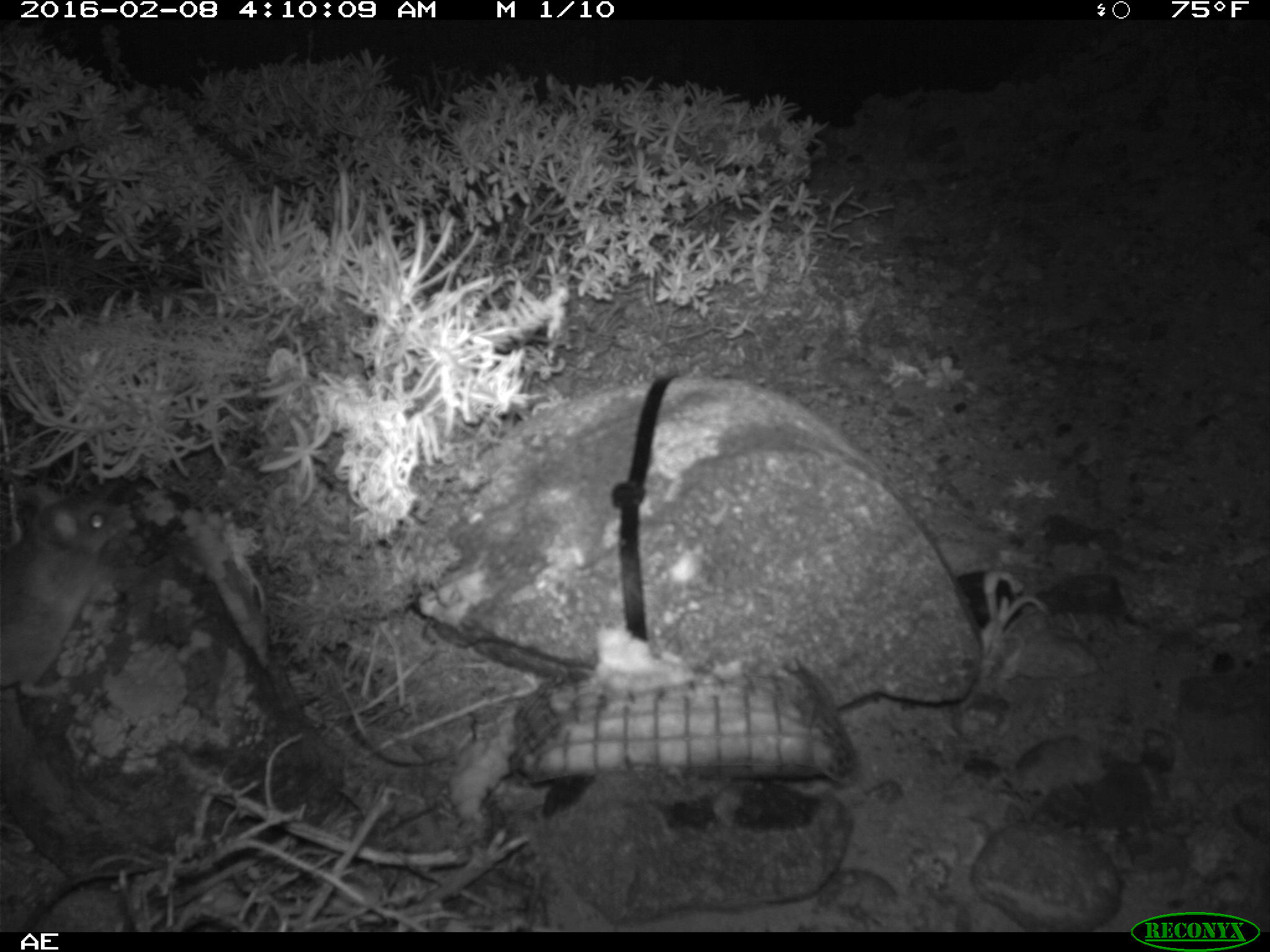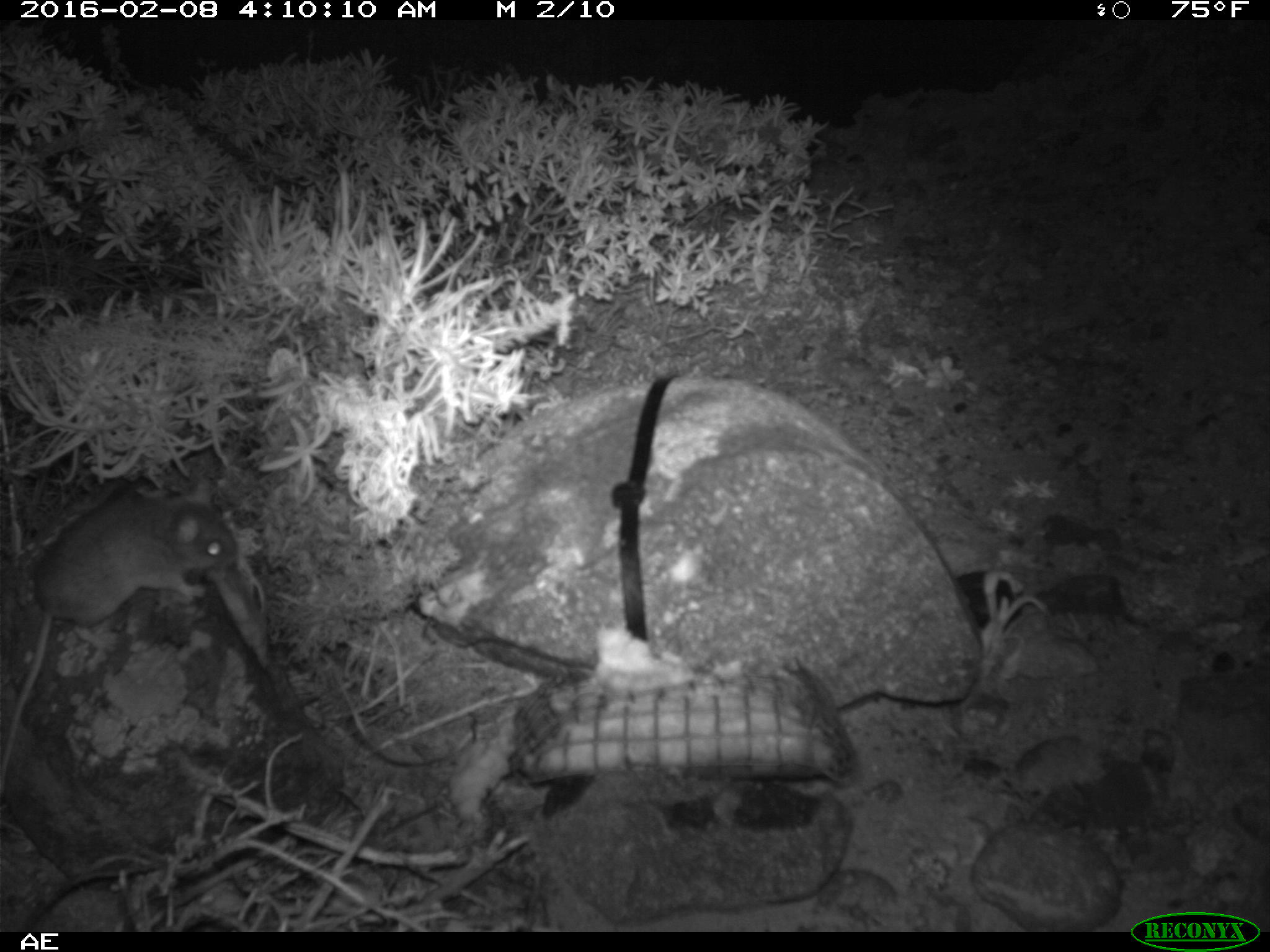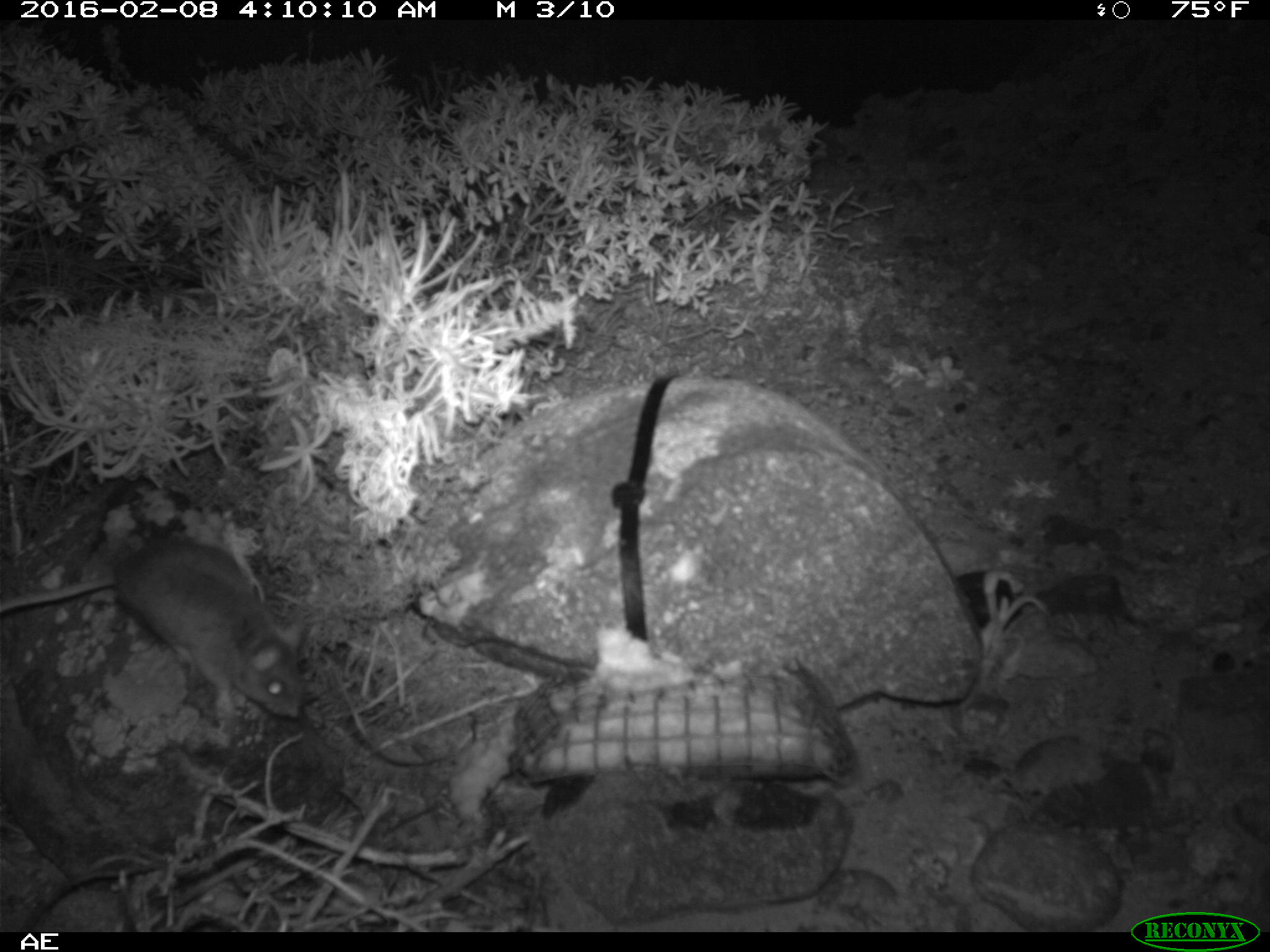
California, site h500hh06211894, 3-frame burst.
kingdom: Animalia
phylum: Chordata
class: Mammalia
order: Rodentia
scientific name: Rodentia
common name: rodent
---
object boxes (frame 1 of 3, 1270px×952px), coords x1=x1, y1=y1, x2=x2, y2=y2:
rodent: x1=0, y1=478, x2=130, y2=701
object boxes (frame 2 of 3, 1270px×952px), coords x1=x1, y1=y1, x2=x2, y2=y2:
rodent: x1=0, y1=485, x2=238, y2=791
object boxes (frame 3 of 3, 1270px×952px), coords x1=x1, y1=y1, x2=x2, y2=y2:
rodent: x1=0, y1=538, x2=305, y2=719